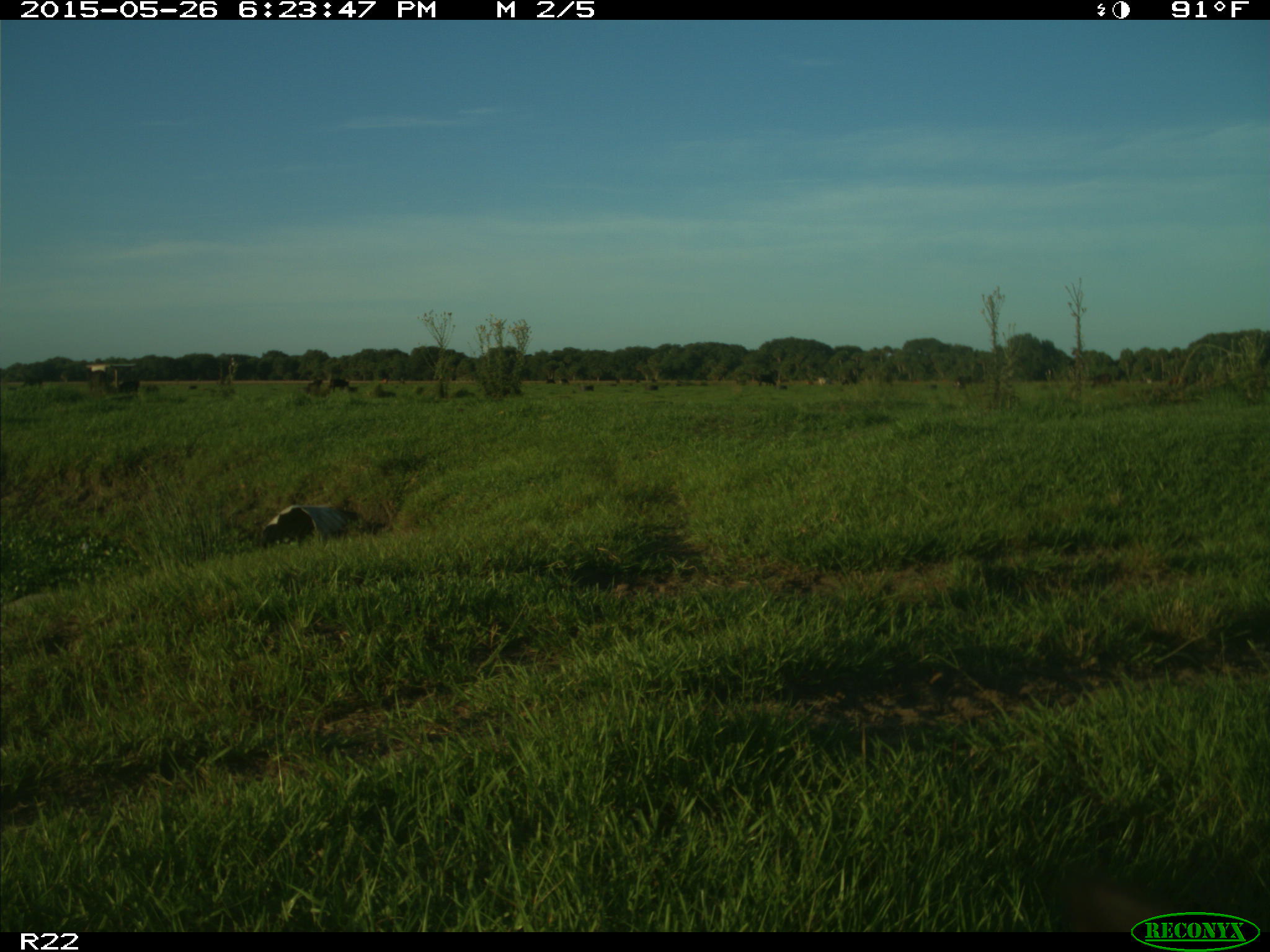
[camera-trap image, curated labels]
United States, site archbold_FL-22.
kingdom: Animalia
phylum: Chordata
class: Mammalia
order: Artiodactyla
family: Bovidae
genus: Bos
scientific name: Bos taurus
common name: domestic cow